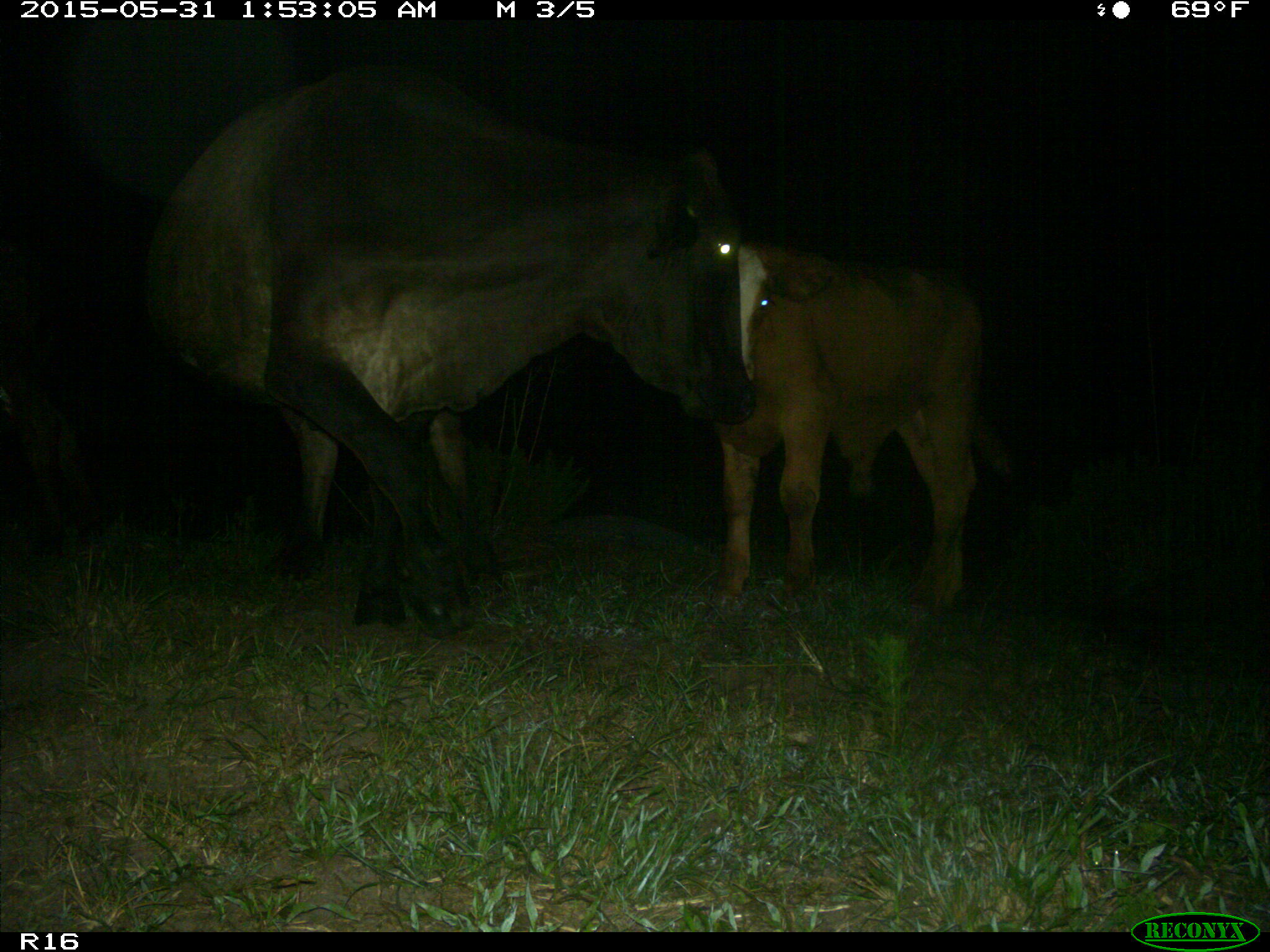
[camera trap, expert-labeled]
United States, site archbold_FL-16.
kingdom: Animalia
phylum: Chordata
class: Mammalia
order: Artiodactyla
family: Bovidae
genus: Bos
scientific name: Bos taurus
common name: domestic cow